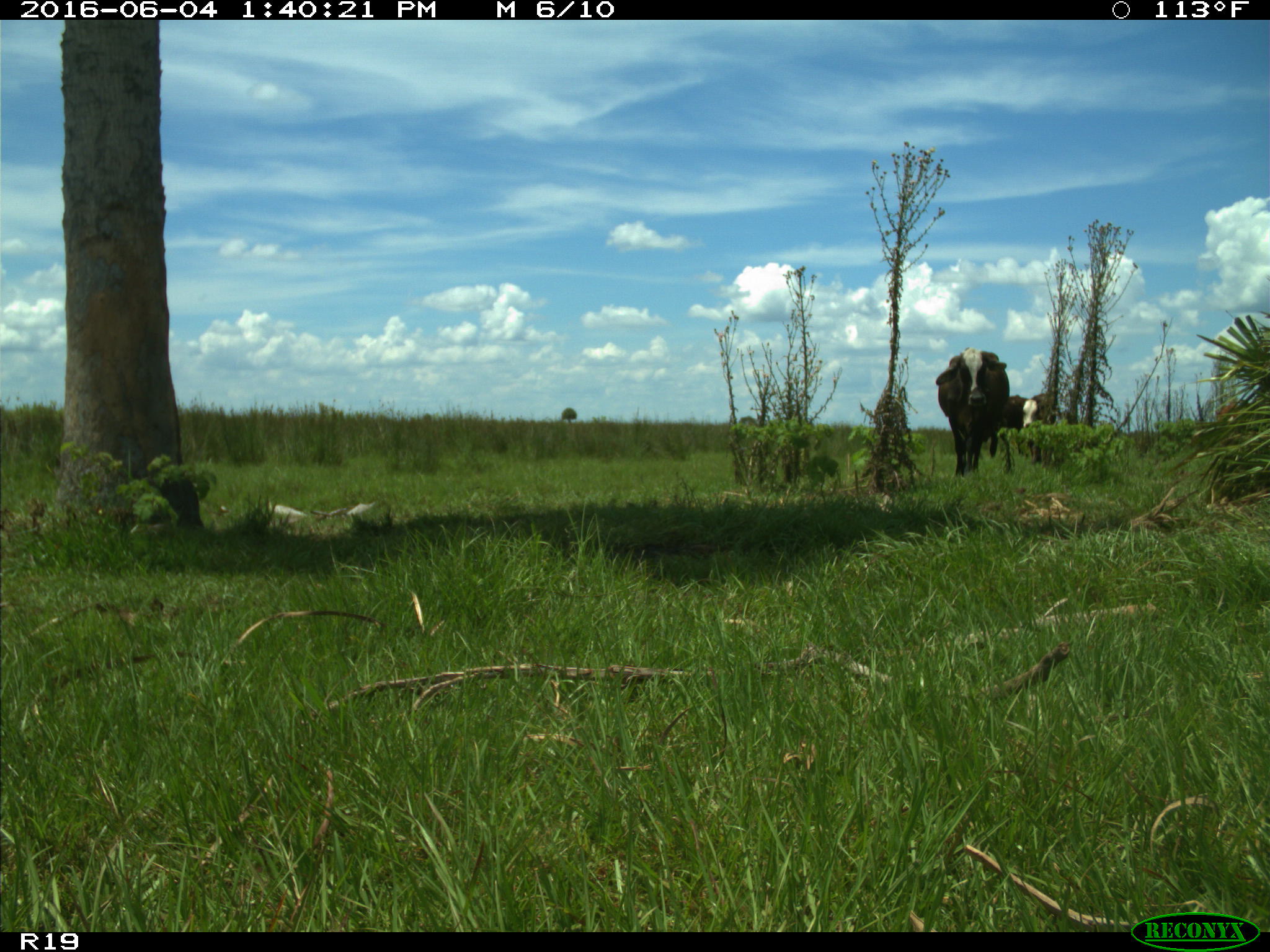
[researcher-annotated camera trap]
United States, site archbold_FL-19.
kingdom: Animalia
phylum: Chordata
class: Mammalia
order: Artiodactyla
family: Bovidae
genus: Bos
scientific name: Bos taurus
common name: domestic cow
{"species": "Bos taurus (domestic cow)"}